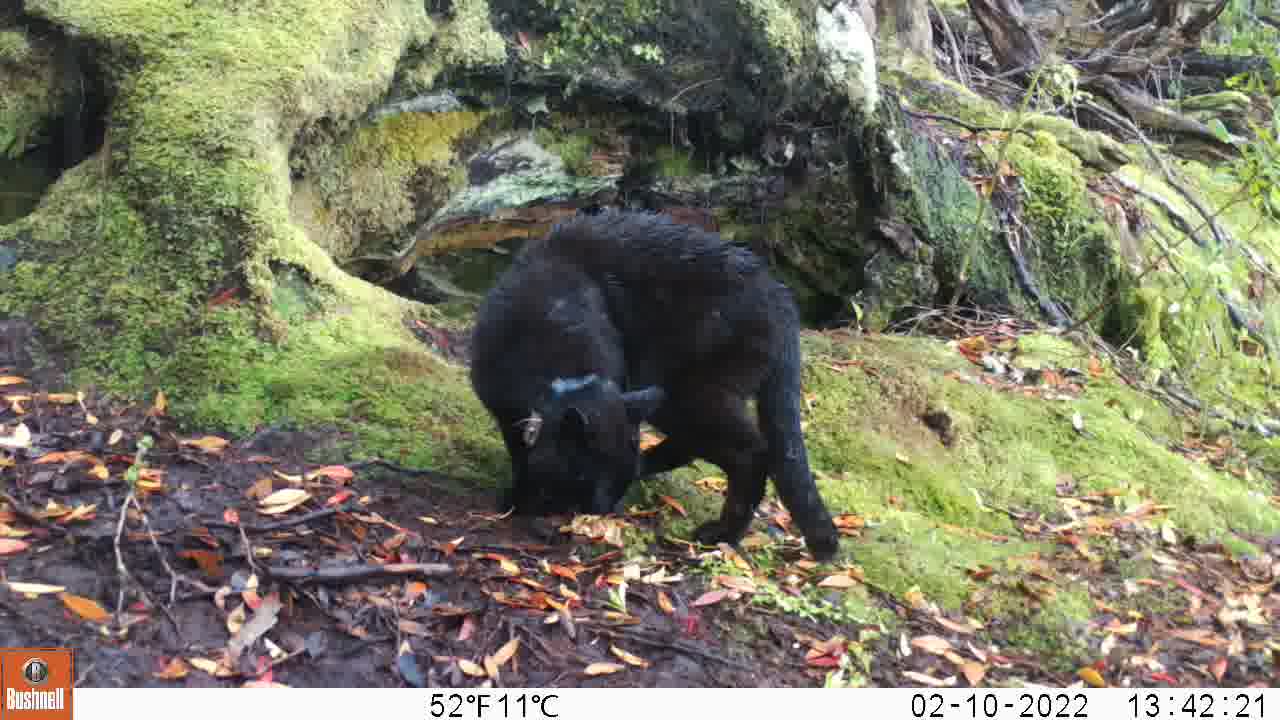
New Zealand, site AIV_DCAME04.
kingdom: Animalia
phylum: Chordata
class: Mammalia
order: Carnivora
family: Felidae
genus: Felis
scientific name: Felis catus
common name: domestic cat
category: cat